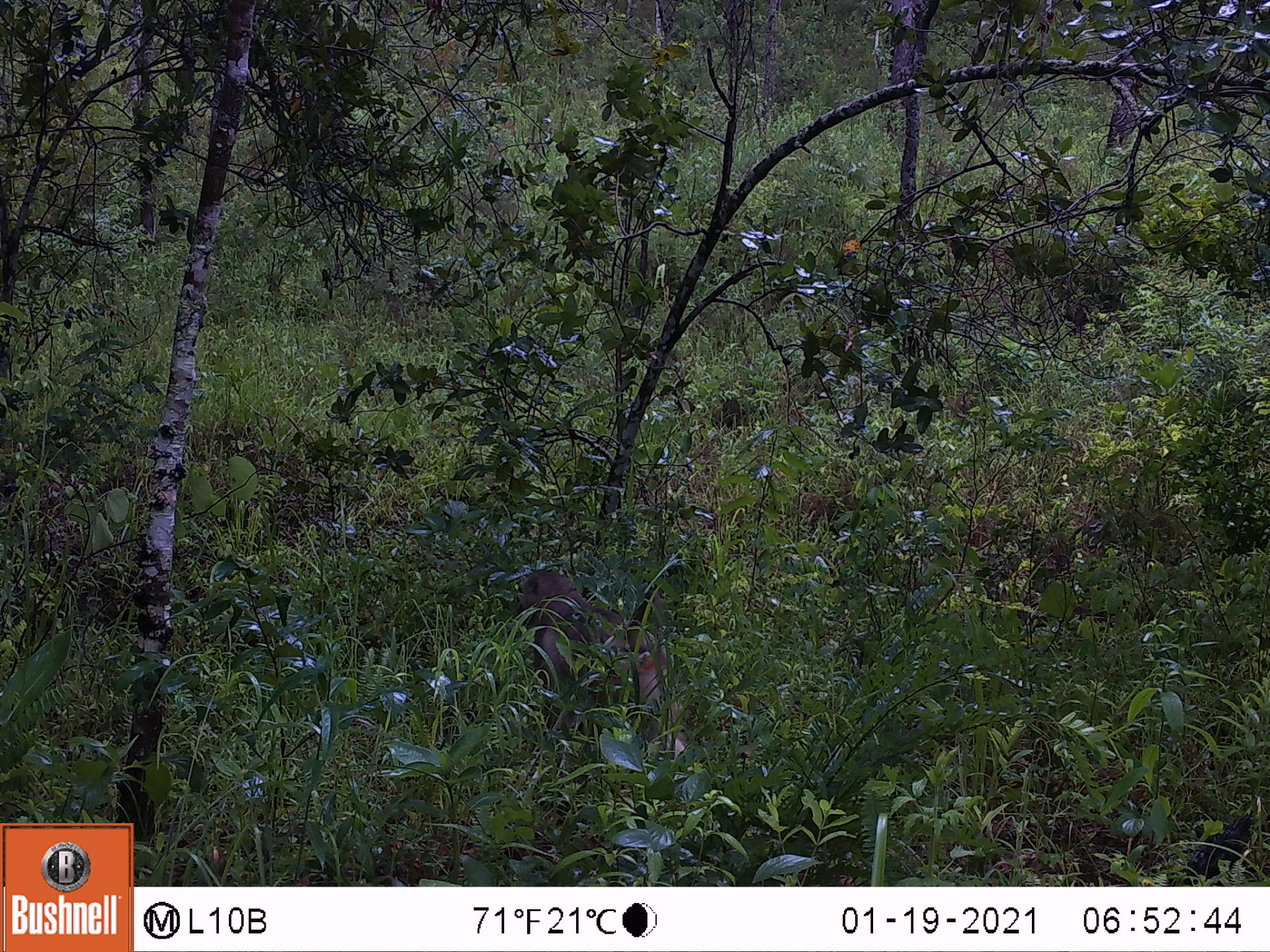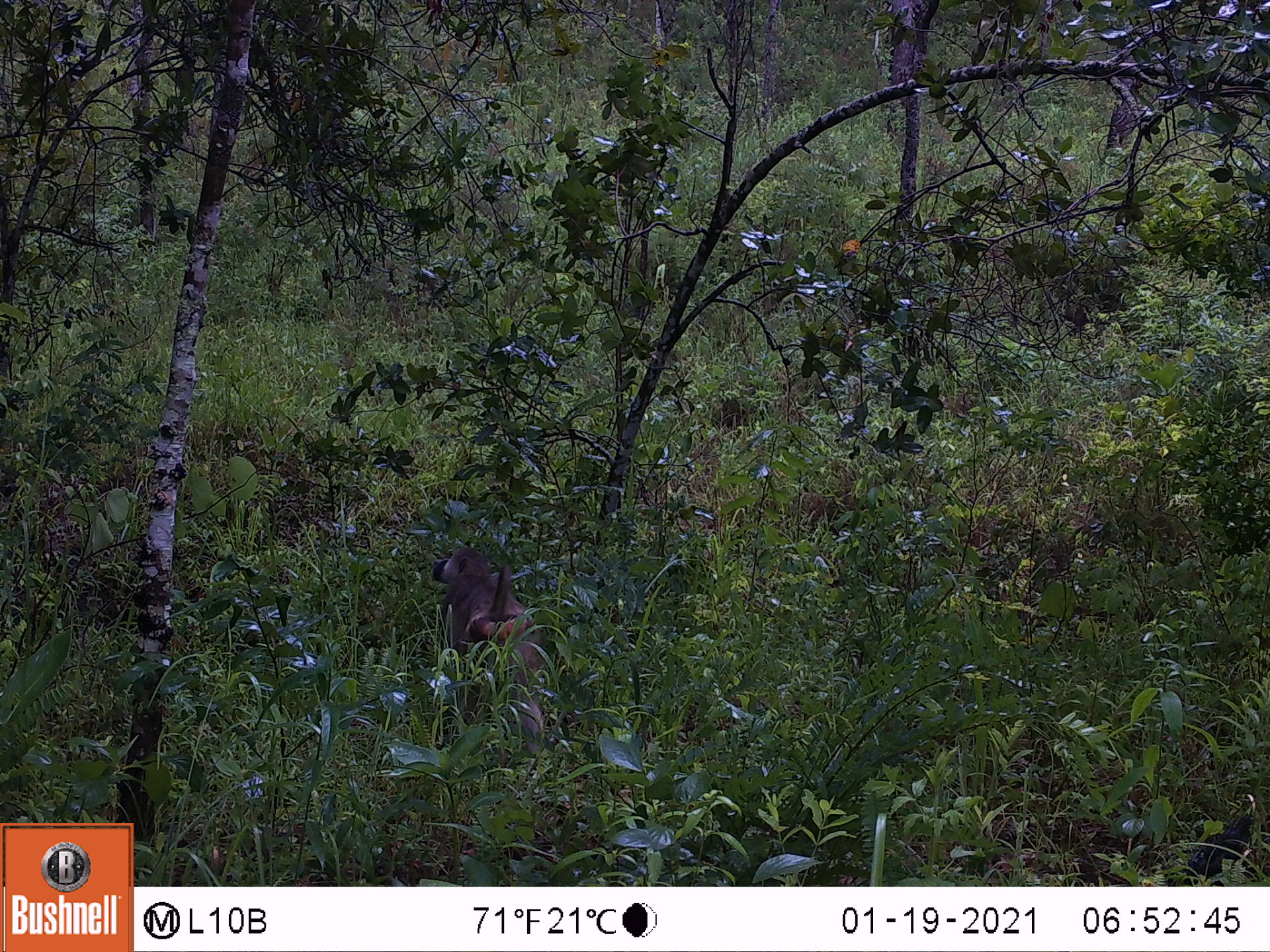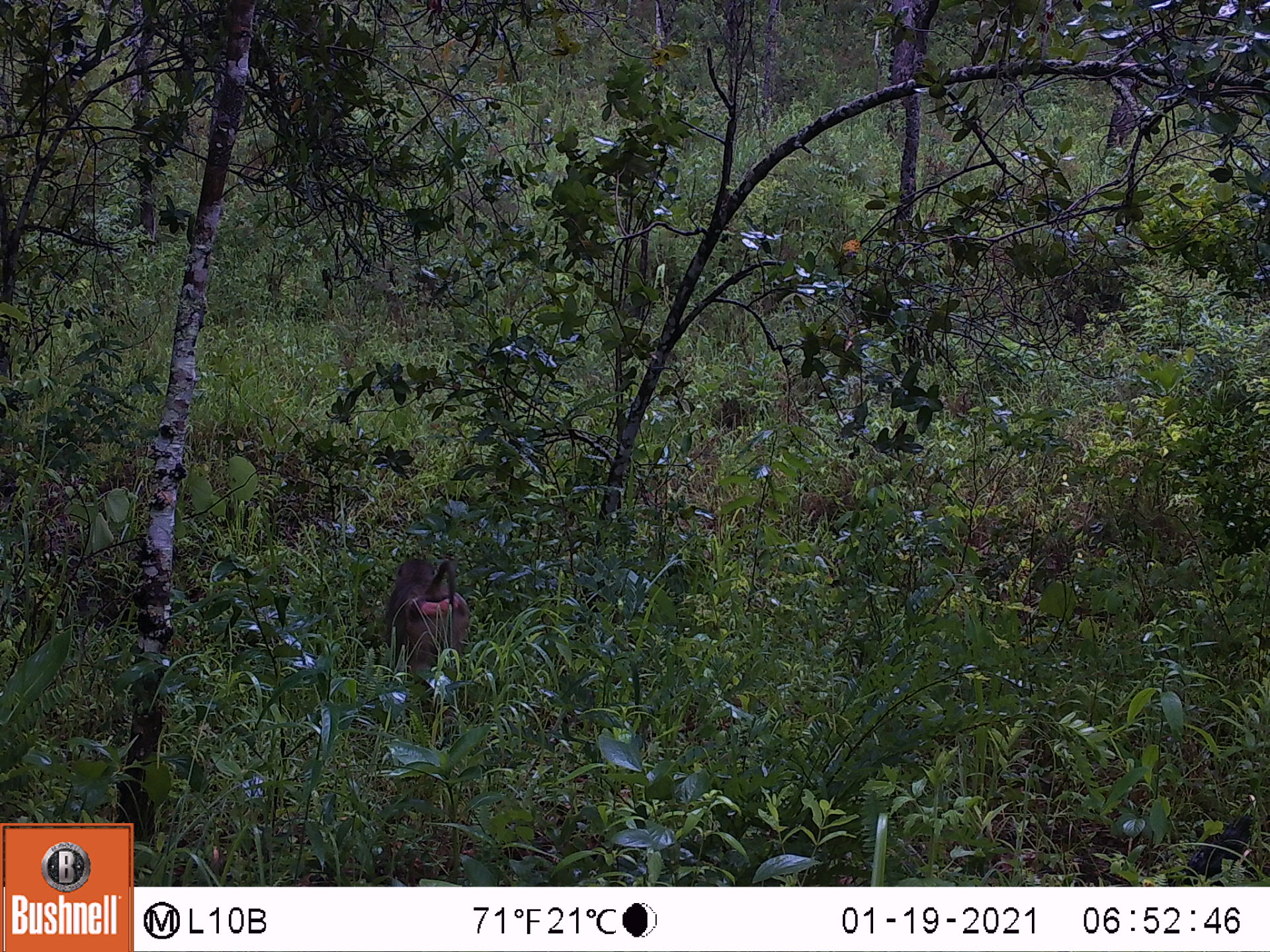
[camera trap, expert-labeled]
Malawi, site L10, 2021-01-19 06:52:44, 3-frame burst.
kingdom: Animalia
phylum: Chordata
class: Mammalia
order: Primates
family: Cercopithecidae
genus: Papio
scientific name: Papio cynocephalus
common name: yellow baboon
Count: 1.